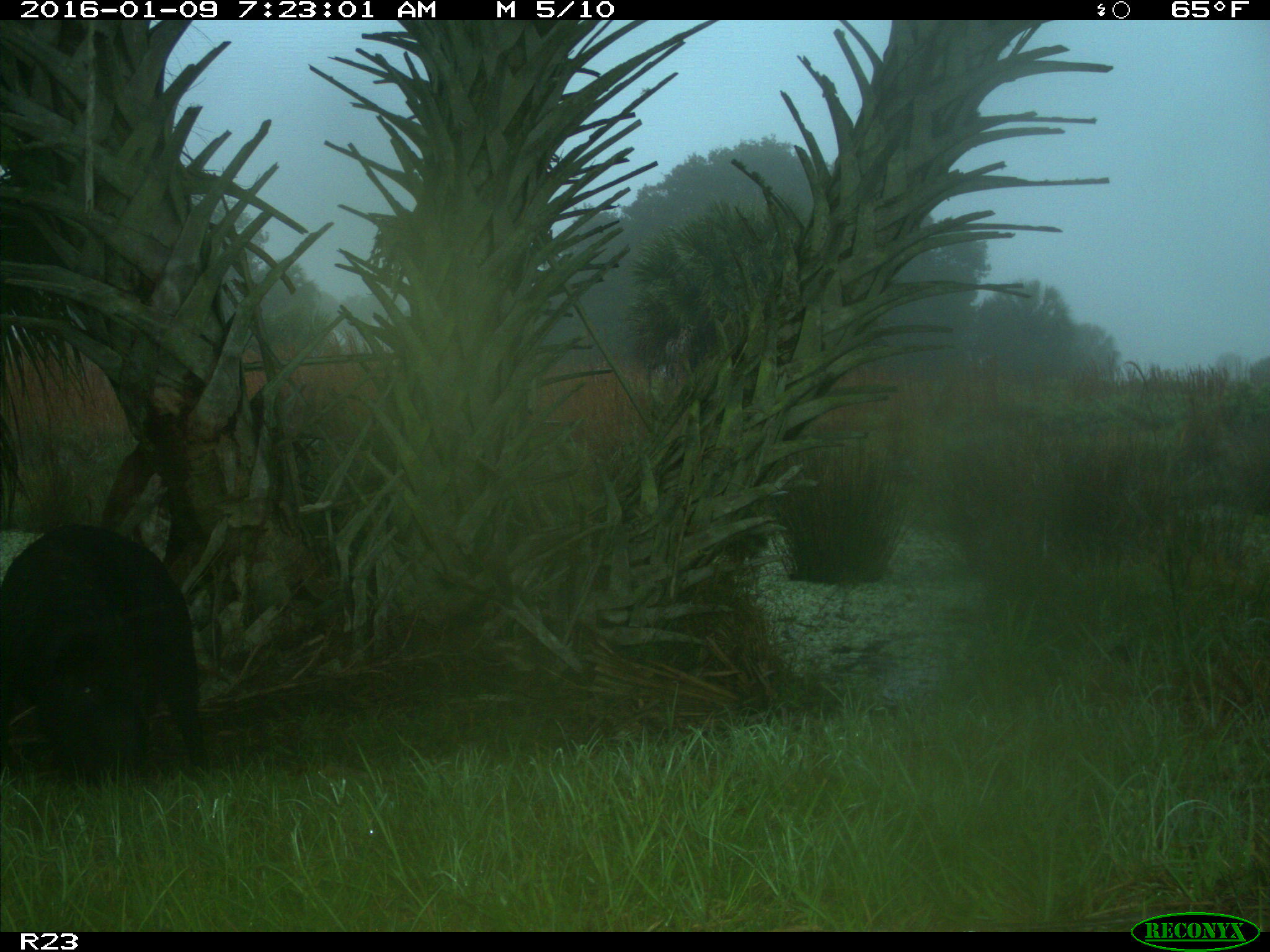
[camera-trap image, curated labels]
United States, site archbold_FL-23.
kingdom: Animalia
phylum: Chordata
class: Mammalia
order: Artiodactyla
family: Suidae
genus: Sus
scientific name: Sus scrofa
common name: wild boar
Sus scrofa (wild boar).